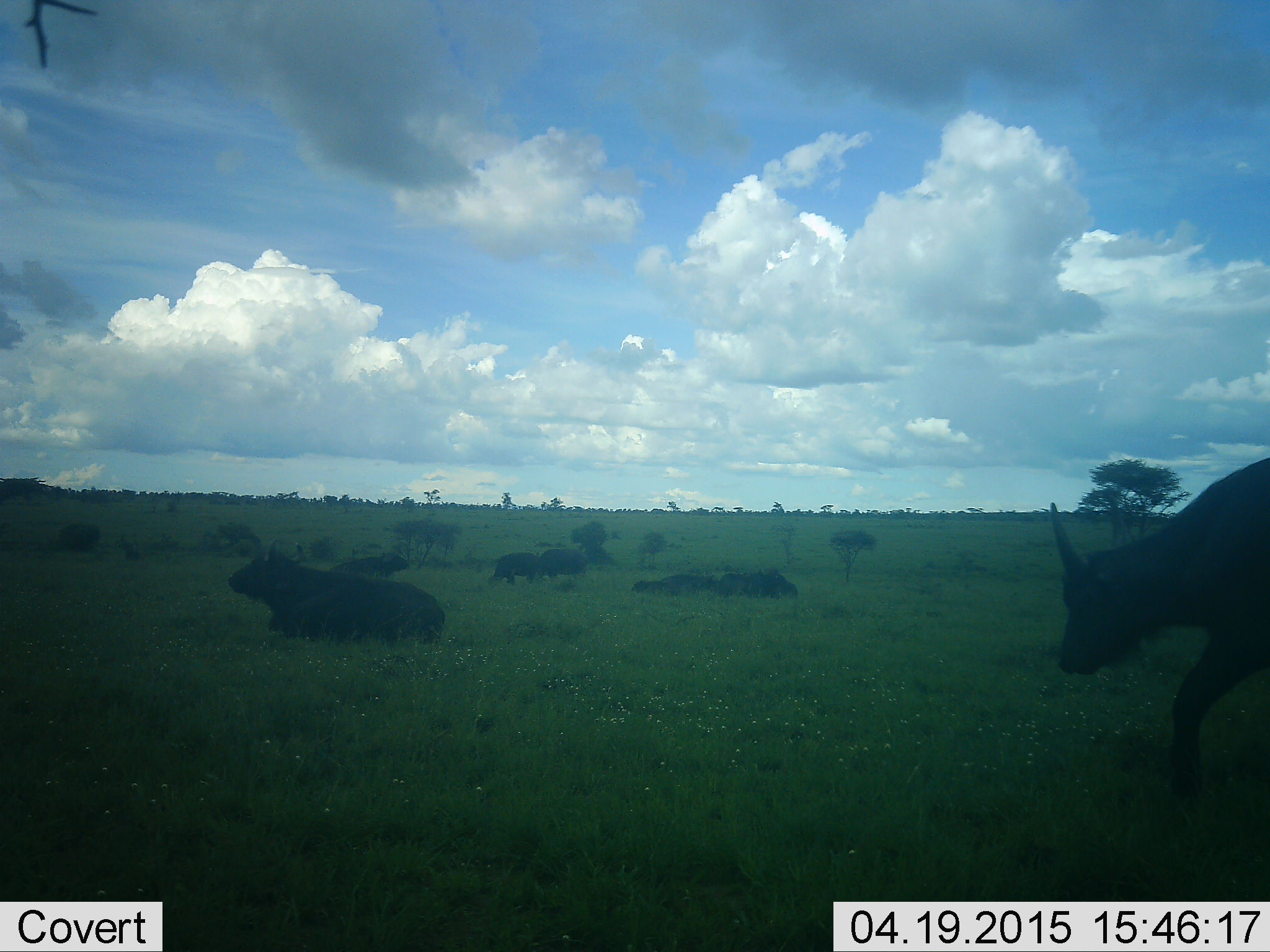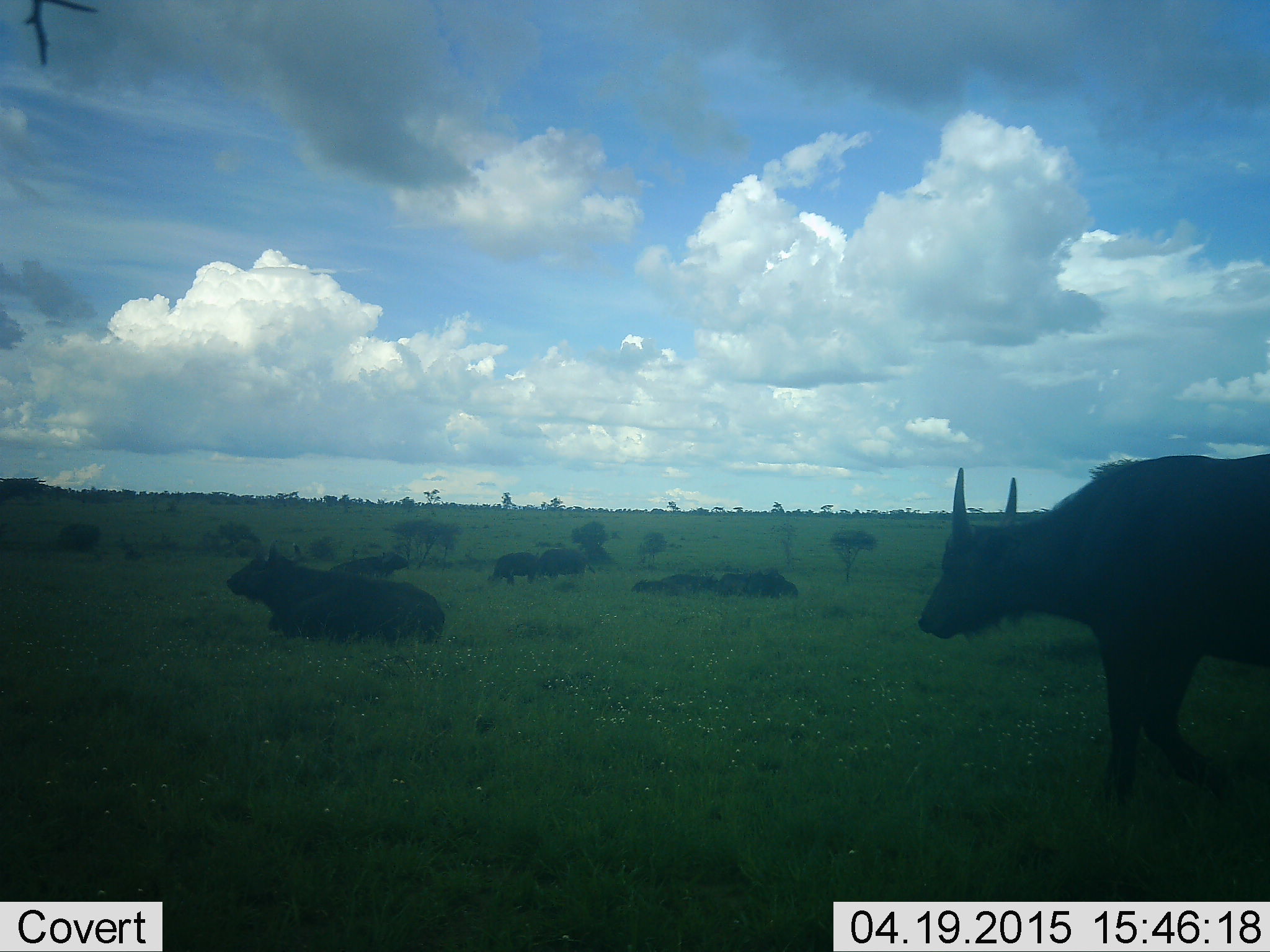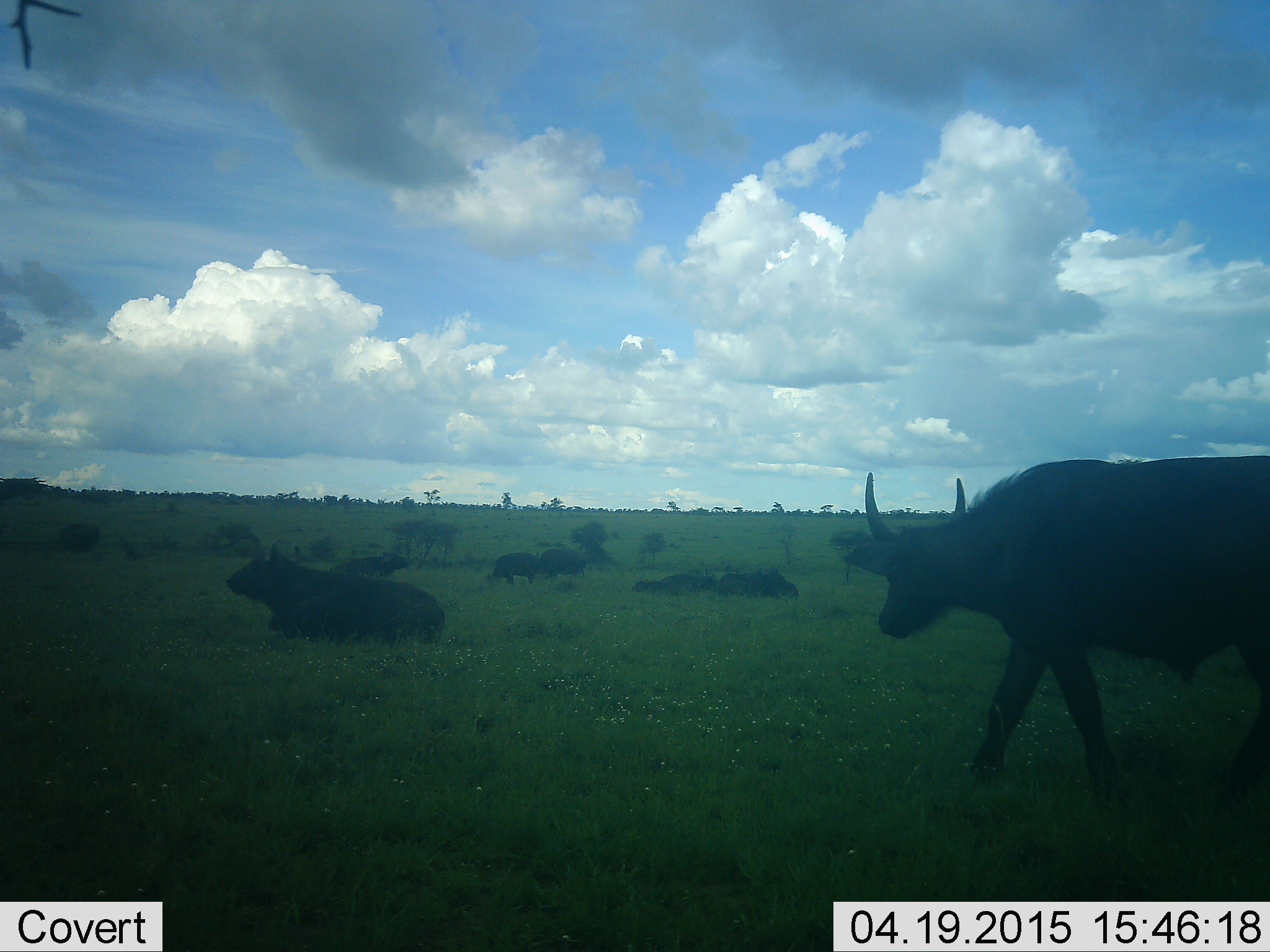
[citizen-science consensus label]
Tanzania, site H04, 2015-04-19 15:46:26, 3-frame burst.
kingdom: Animalia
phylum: Chordata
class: Mammalia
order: Artiodactyla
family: Bovidae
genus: Syncerus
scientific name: Syncerus caffer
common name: cape buffalo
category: buffalo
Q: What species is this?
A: Buffalo (cape buffalo) (Syncerus caffer).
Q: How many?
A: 6.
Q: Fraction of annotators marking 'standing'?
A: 40%.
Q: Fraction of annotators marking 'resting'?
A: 90%.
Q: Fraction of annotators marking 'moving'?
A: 80%.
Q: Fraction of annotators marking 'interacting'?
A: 0%.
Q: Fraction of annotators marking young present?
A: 0%.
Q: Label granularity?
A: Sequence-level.